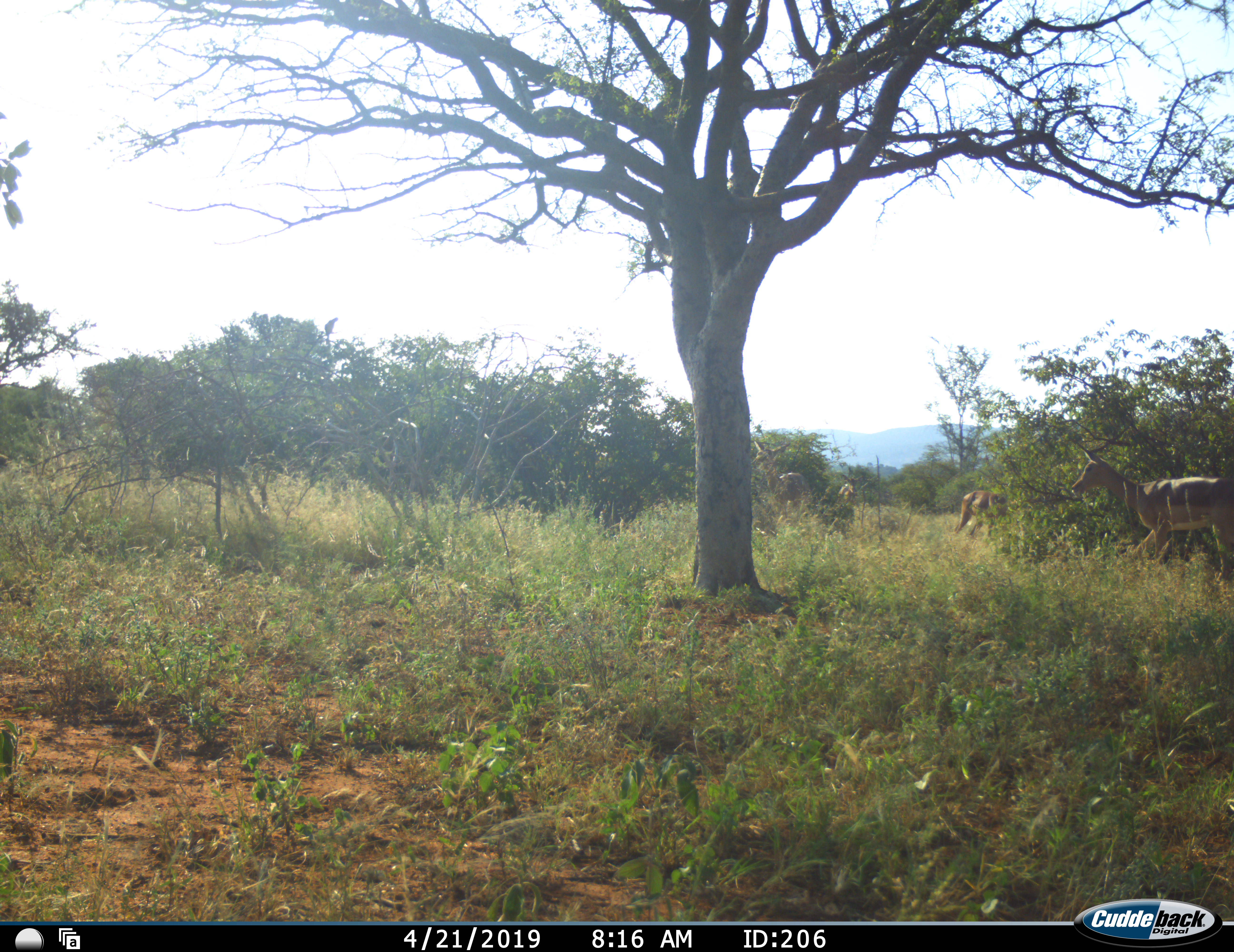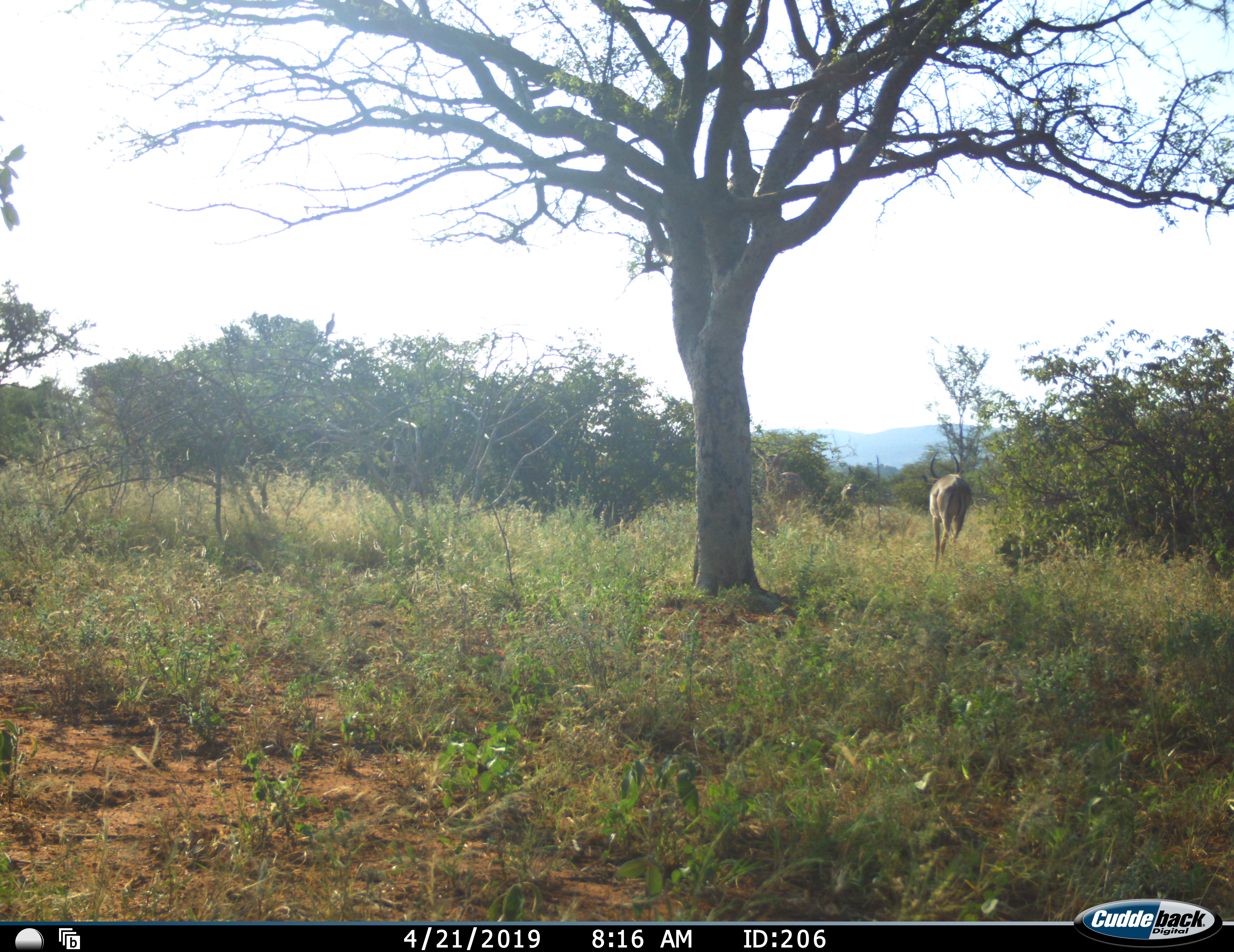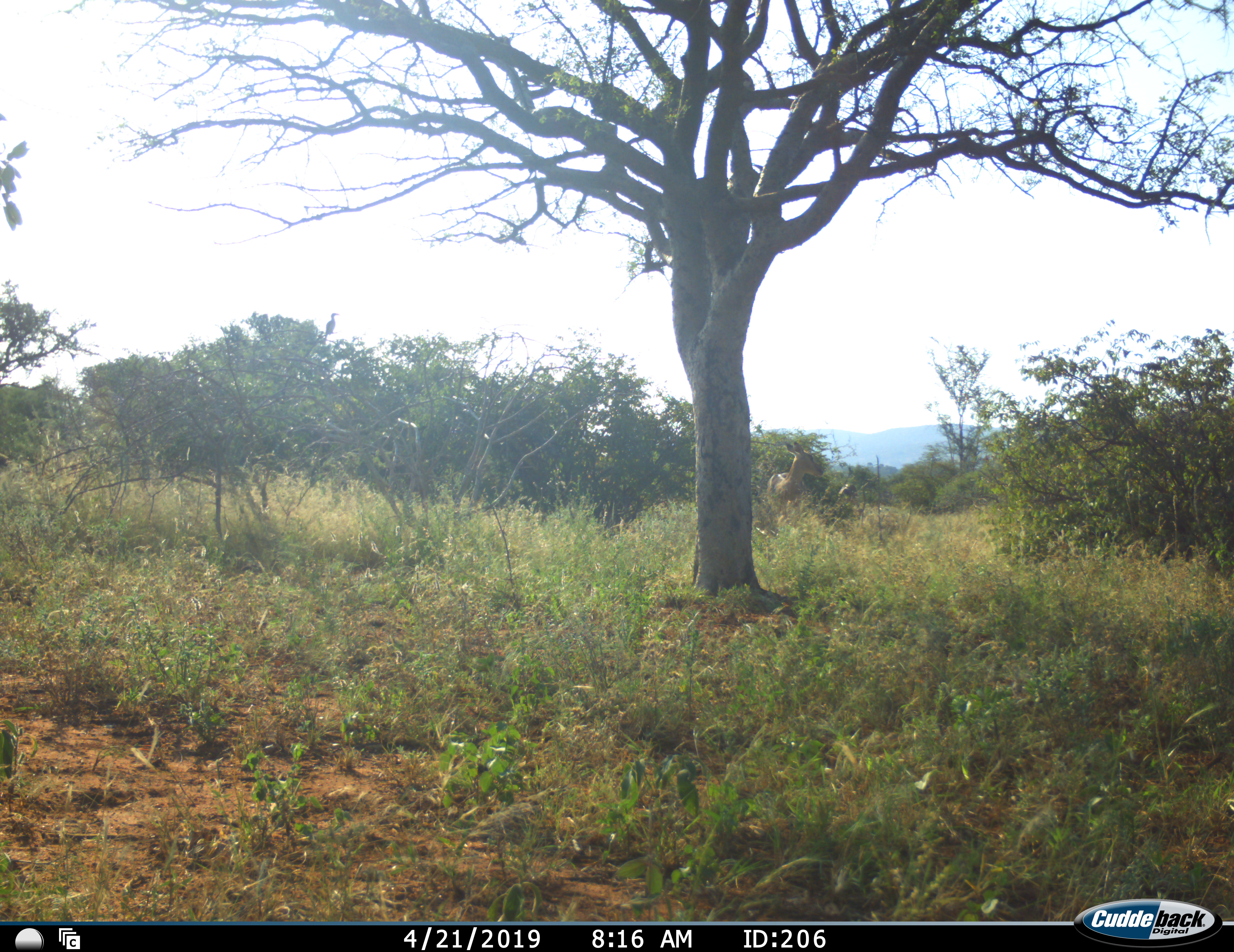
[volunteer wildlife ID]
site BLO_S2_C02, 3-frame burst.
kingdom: Animalia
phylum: Chordata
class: Mammalia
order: Artiodactyla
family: Bovidae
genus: Aepyceros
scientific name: Aepyceros melampus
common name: impala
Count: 4.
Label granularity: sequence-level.